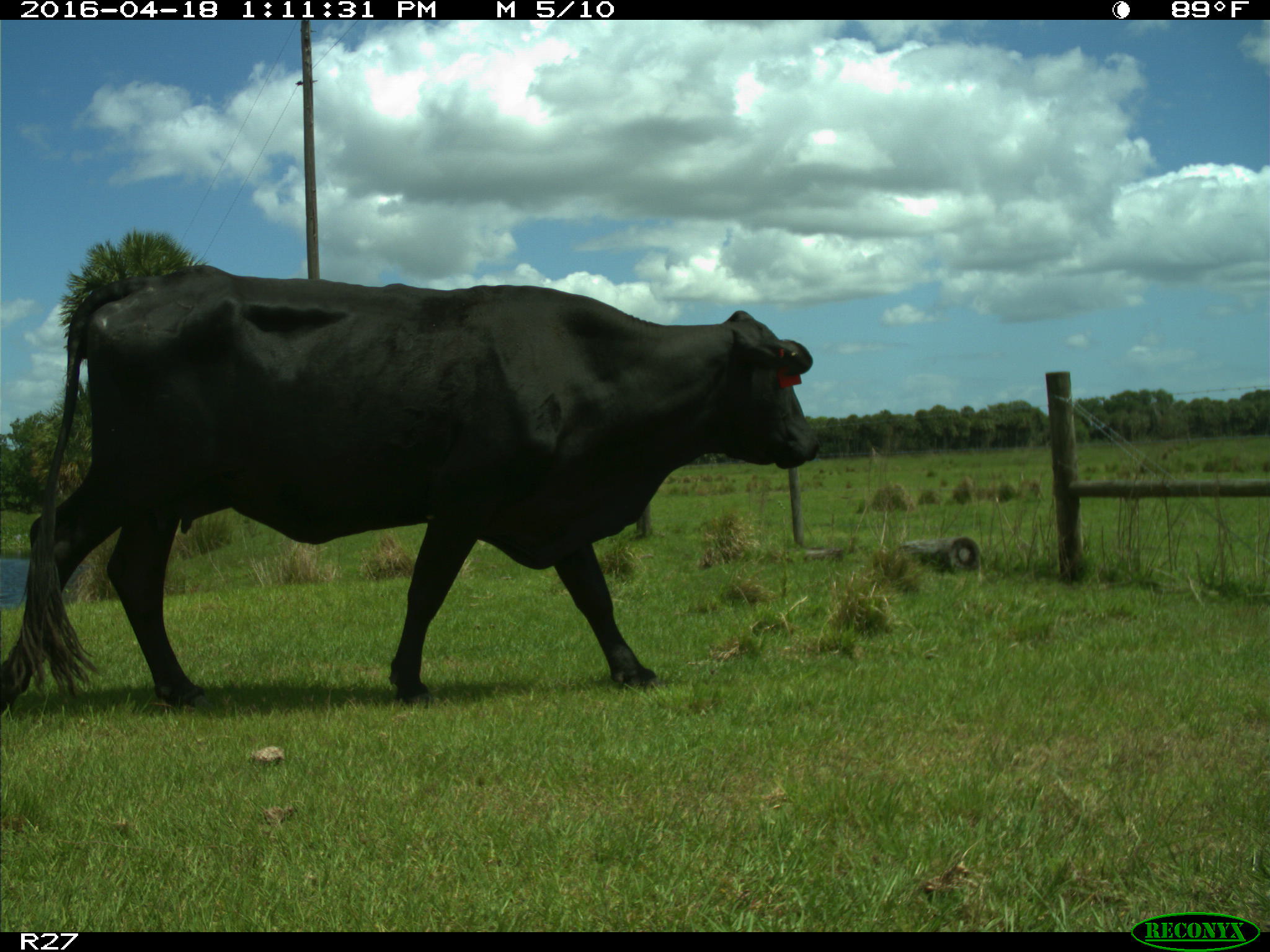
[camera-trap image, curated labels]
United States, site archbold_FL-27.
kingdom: Animalia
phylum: Chordata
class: Mammalia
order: Artiodactyla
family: Bovidae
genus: Bos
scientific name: Bos taurus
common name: domestic cow